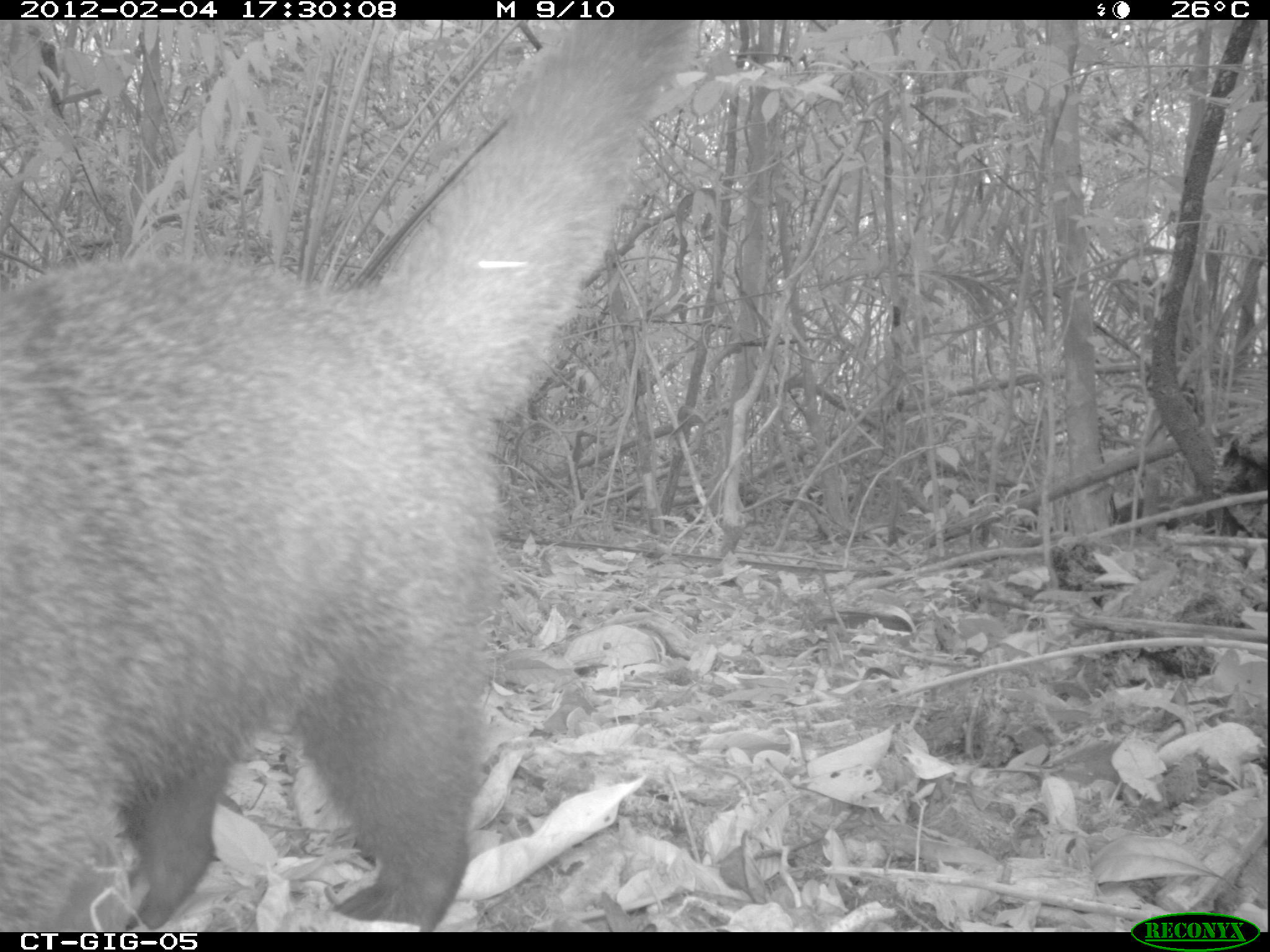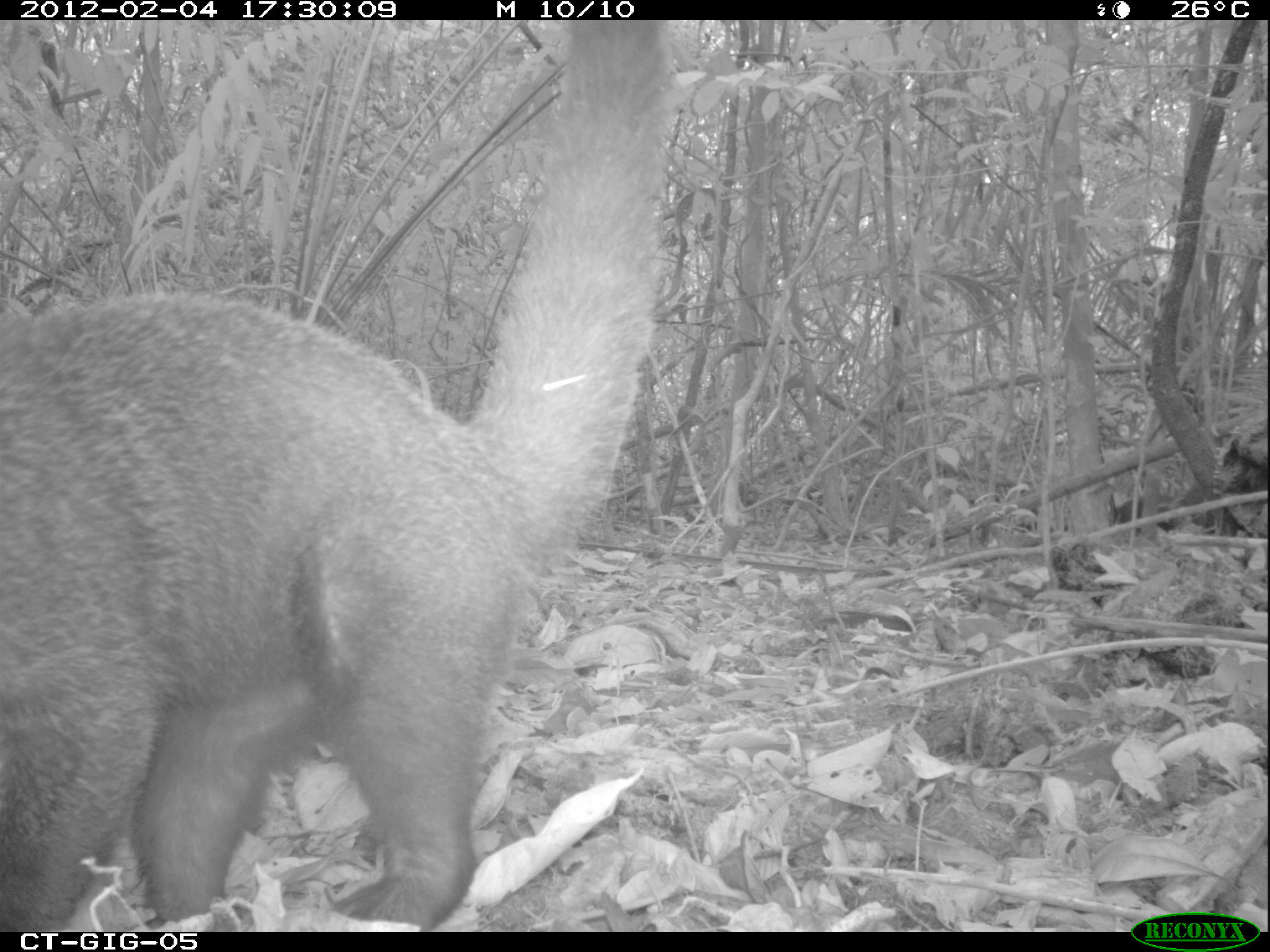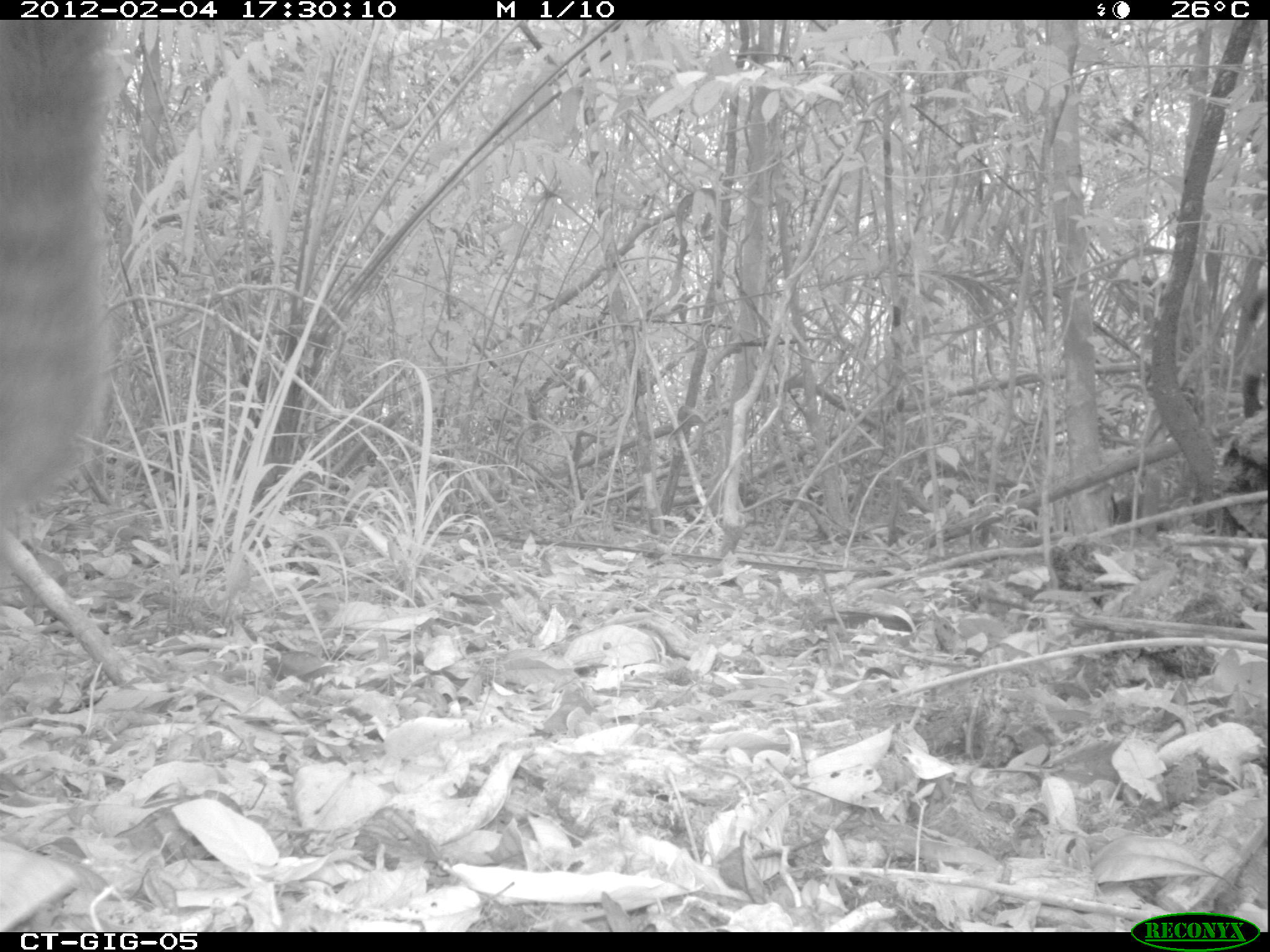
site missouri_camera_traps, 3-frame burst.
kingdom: Animalia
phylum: Chordata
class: Mammalia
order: Carnivora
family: Procyonidae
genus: Nasua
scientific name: Nasua narica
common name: white-nosed coati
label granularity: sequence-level